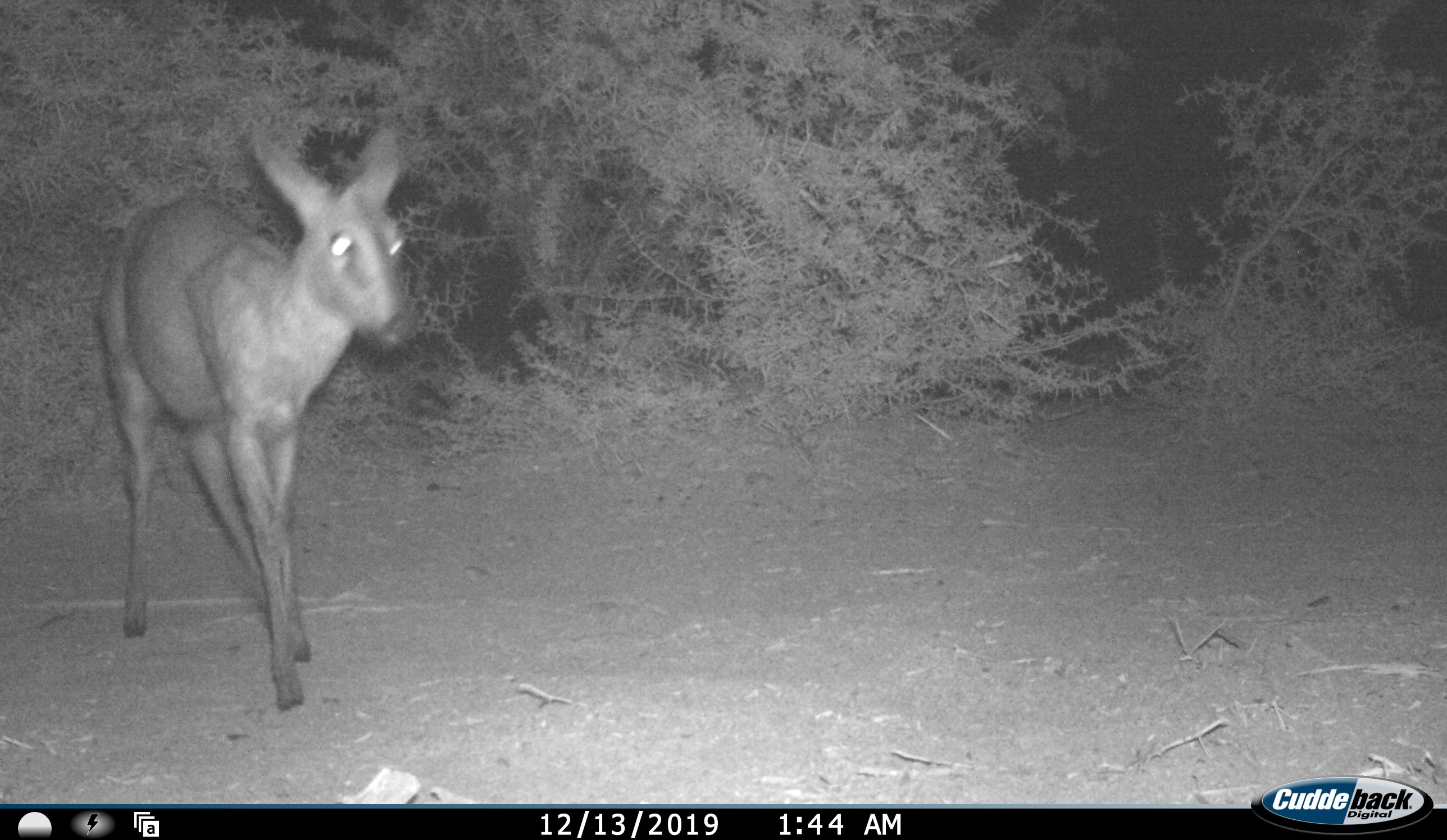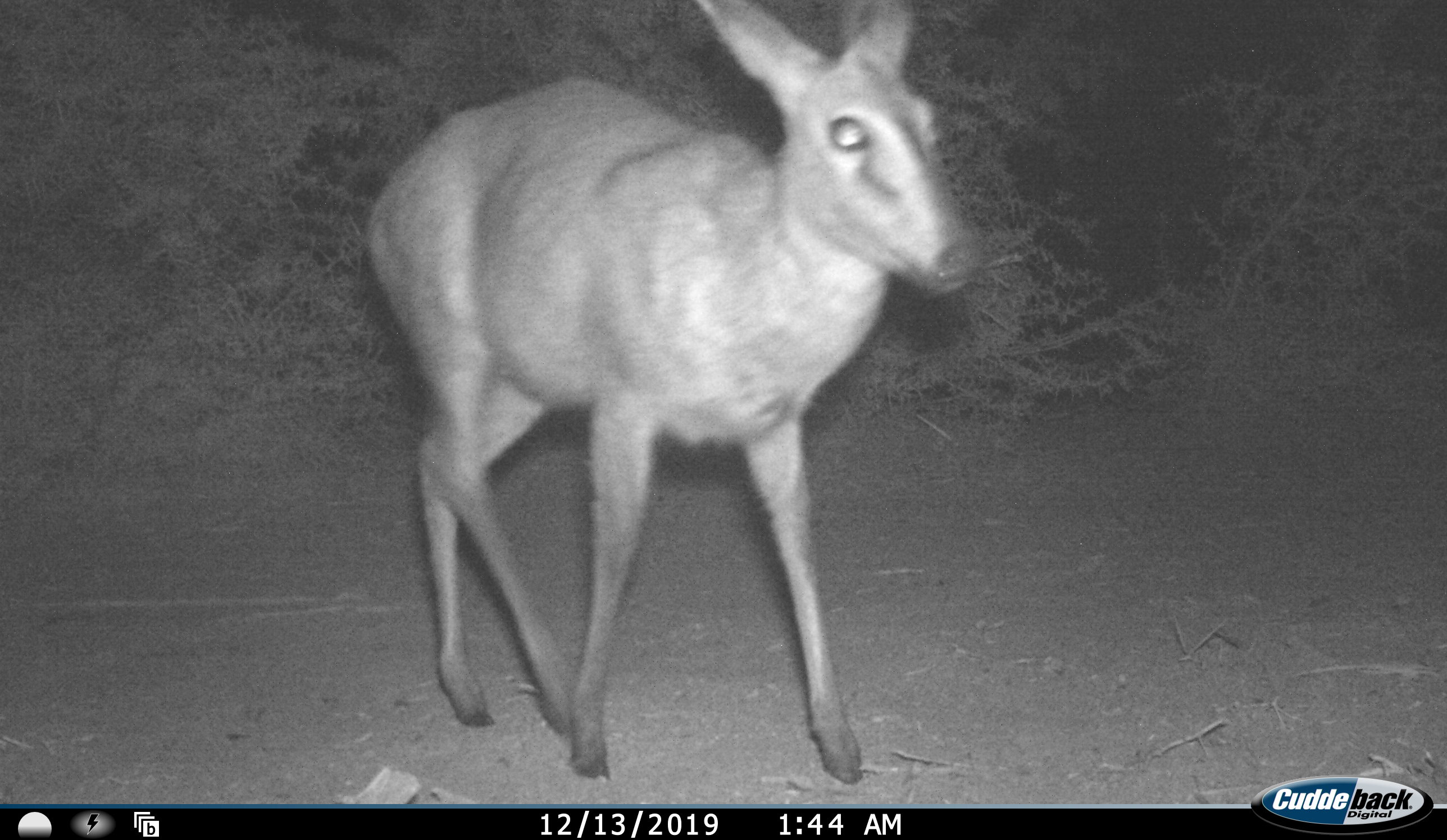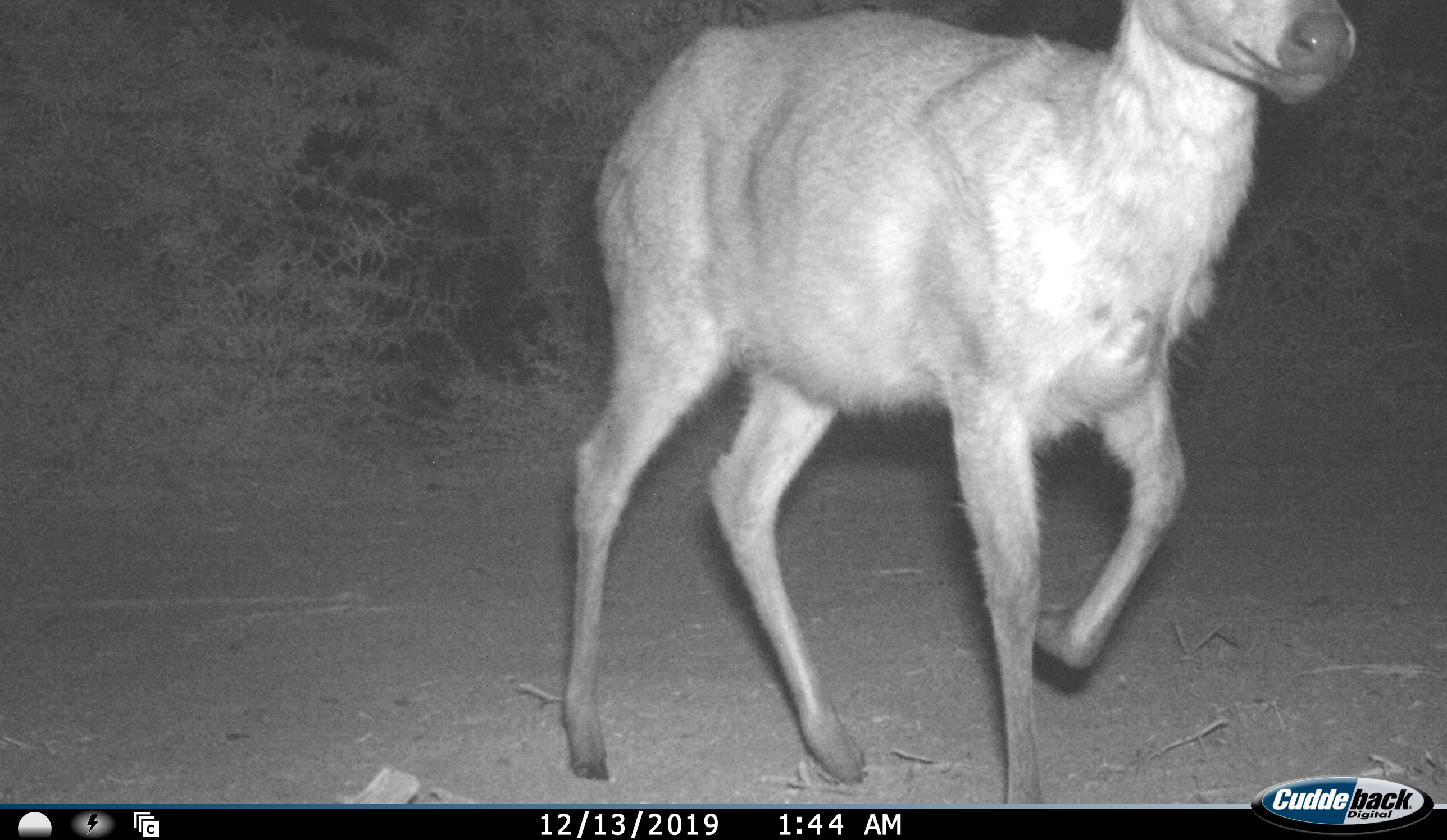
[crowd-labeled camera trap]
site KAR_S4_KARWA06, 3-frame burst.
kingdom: Animalia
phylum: Chordata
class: Mammalia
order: Artiodactyla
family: Bovidae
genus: Sylvicapra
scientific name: Sylvicapra grimmia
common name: common duiker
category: duikercommongrey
Duikercommongrey (common duiker) (Sylvicapra grimmia), count 1. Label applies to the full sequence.